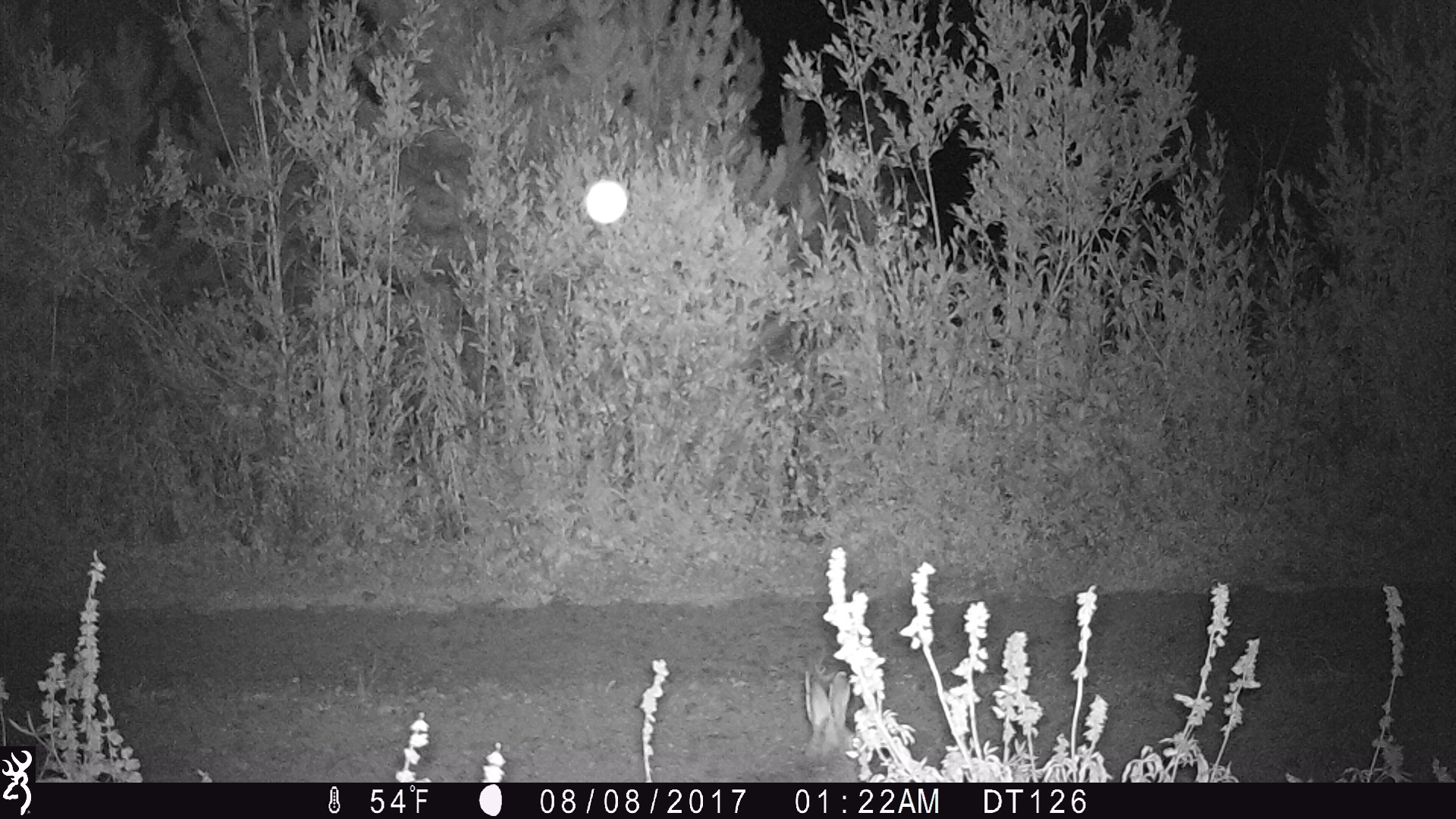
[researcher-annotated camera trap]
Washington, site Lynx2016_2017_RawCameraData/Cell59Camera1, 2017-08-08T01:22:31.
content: unidentified animal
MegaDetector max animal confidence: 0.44